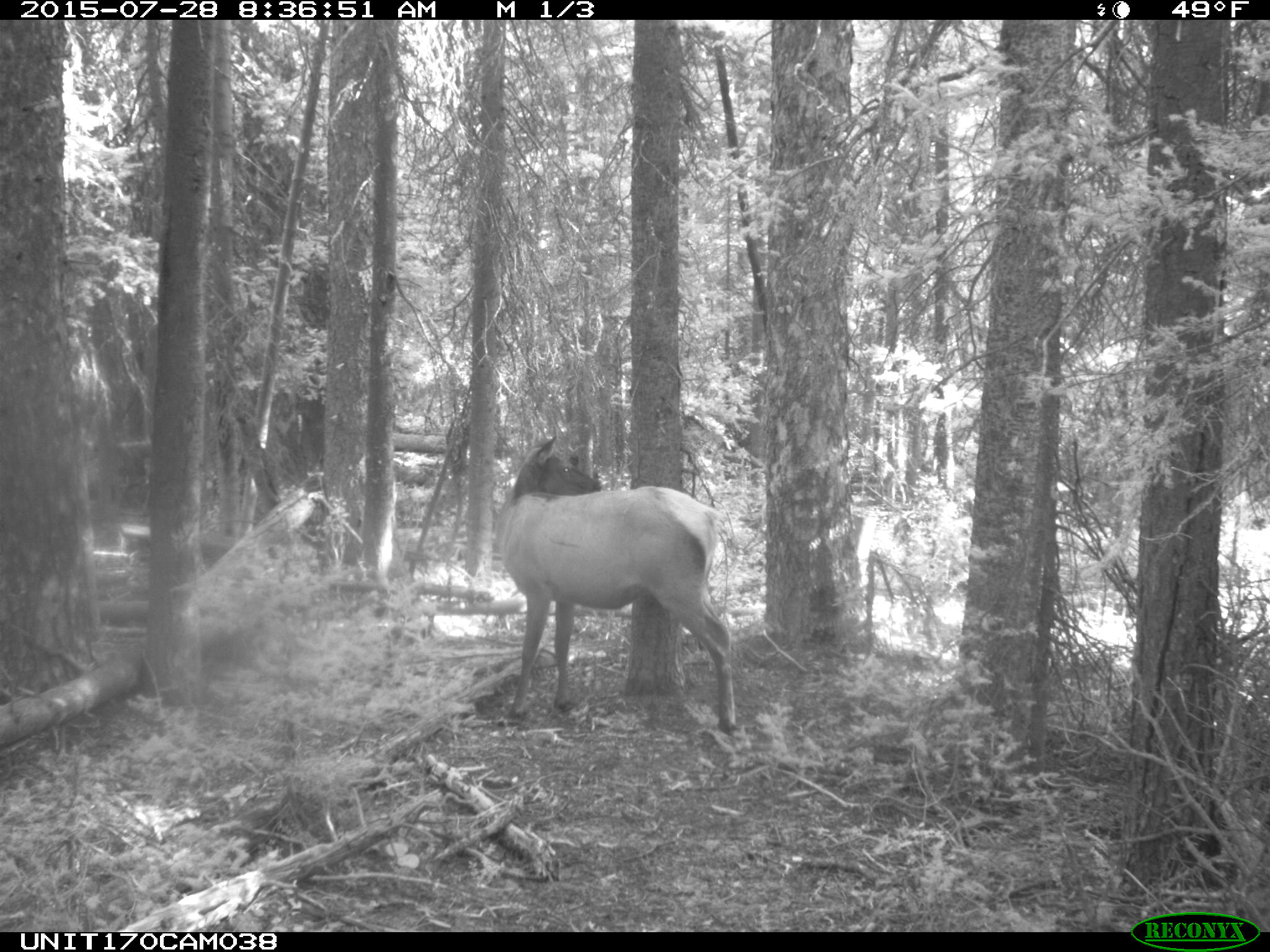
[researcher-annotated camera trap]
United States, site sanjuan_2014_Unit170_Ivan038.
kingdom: Animalia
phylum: Chordata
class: Mammalia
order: Artiodactyla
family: Cervidae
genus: Cervus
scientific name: Cervus elaphus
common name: red deer